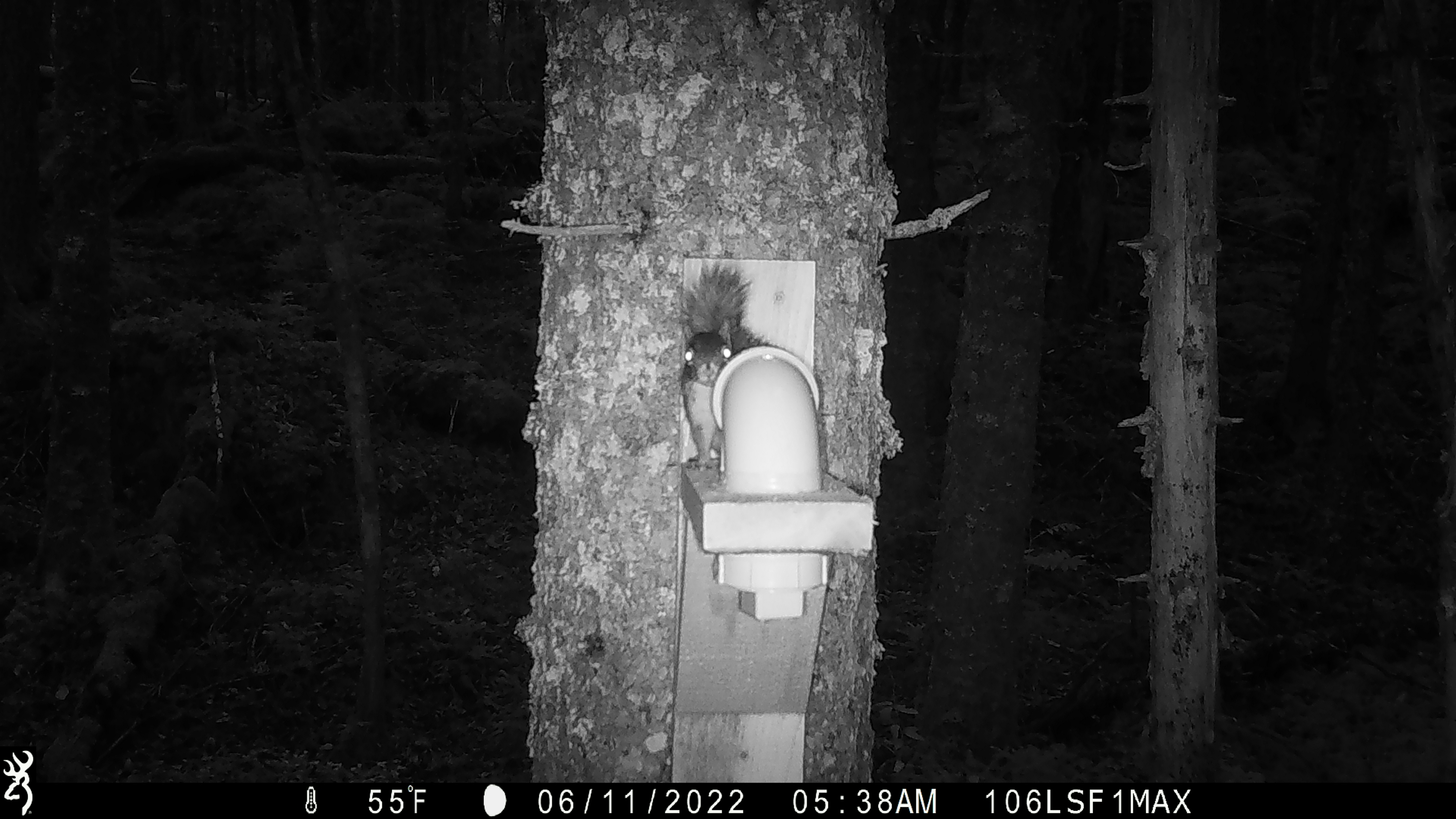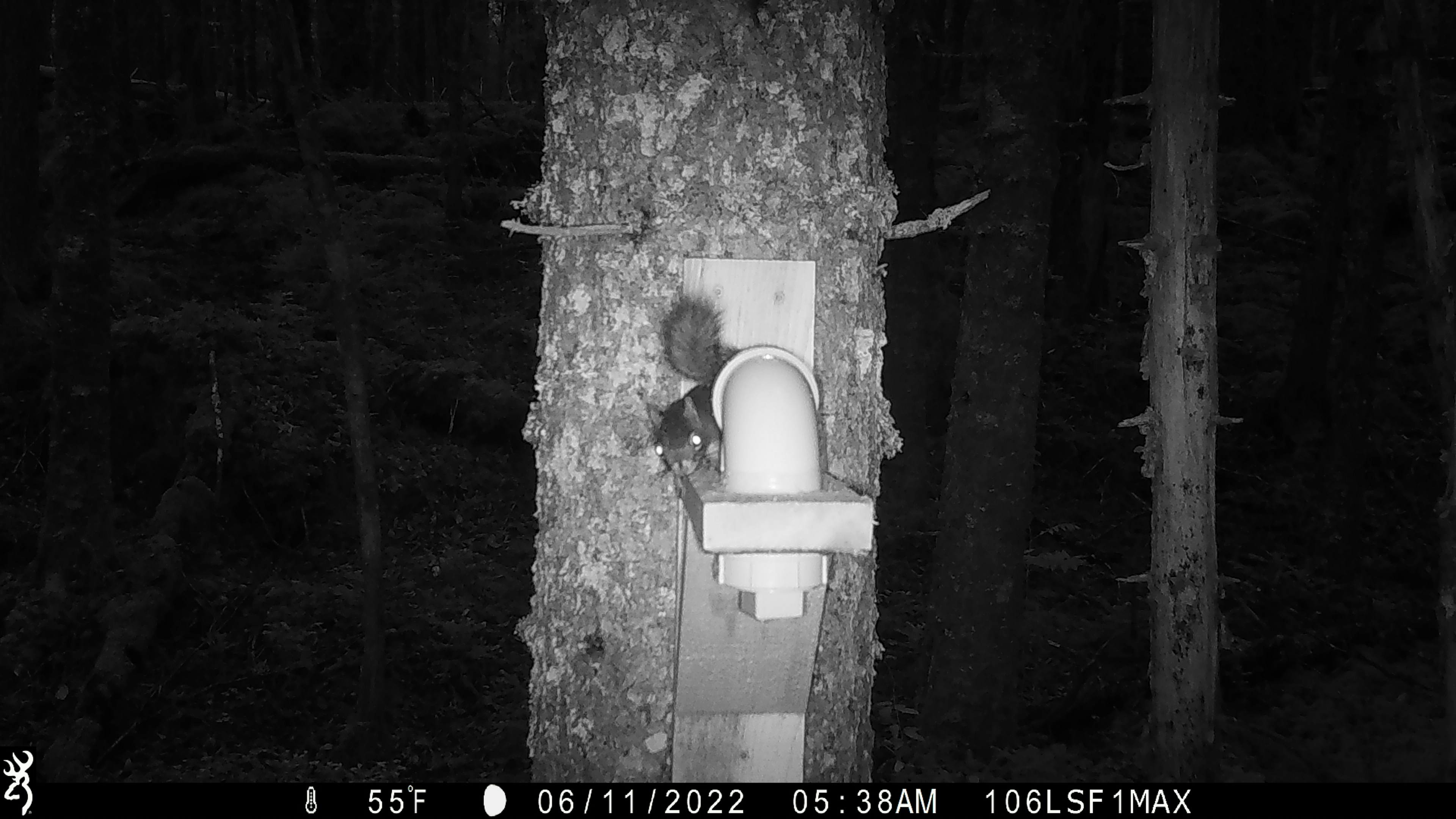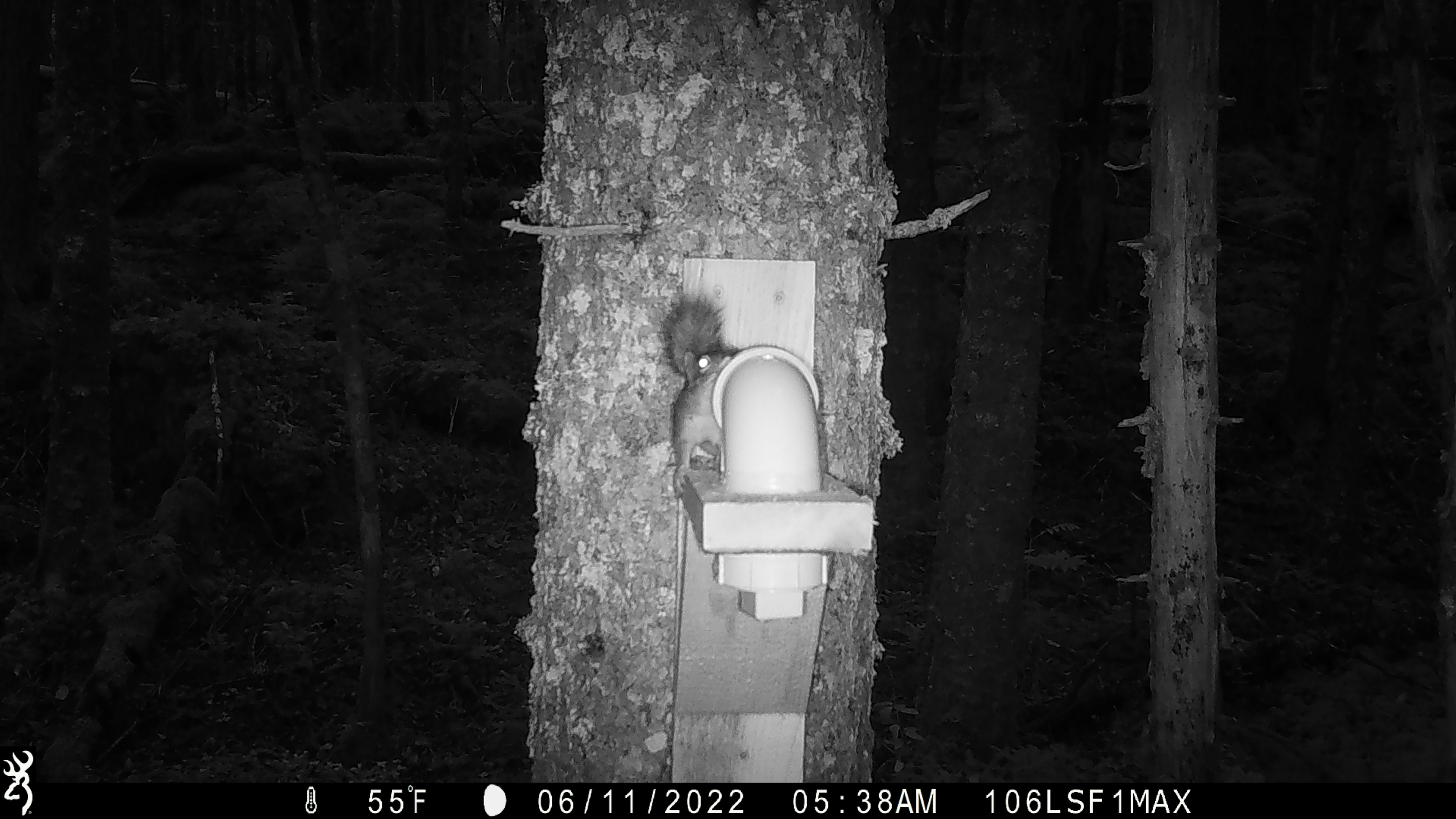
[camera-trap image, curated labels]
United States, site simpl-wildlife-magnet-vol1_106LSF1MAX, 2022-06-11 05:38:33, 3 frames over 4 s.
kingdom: Animalia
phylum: Chordata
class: Mammalia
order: Rodentia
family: Sciuridae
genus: Tamiasciurus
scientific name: Tamiasciurus hudsonicus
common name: red squirrel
Red squirrel (Tamiasciurus hudsonicus).